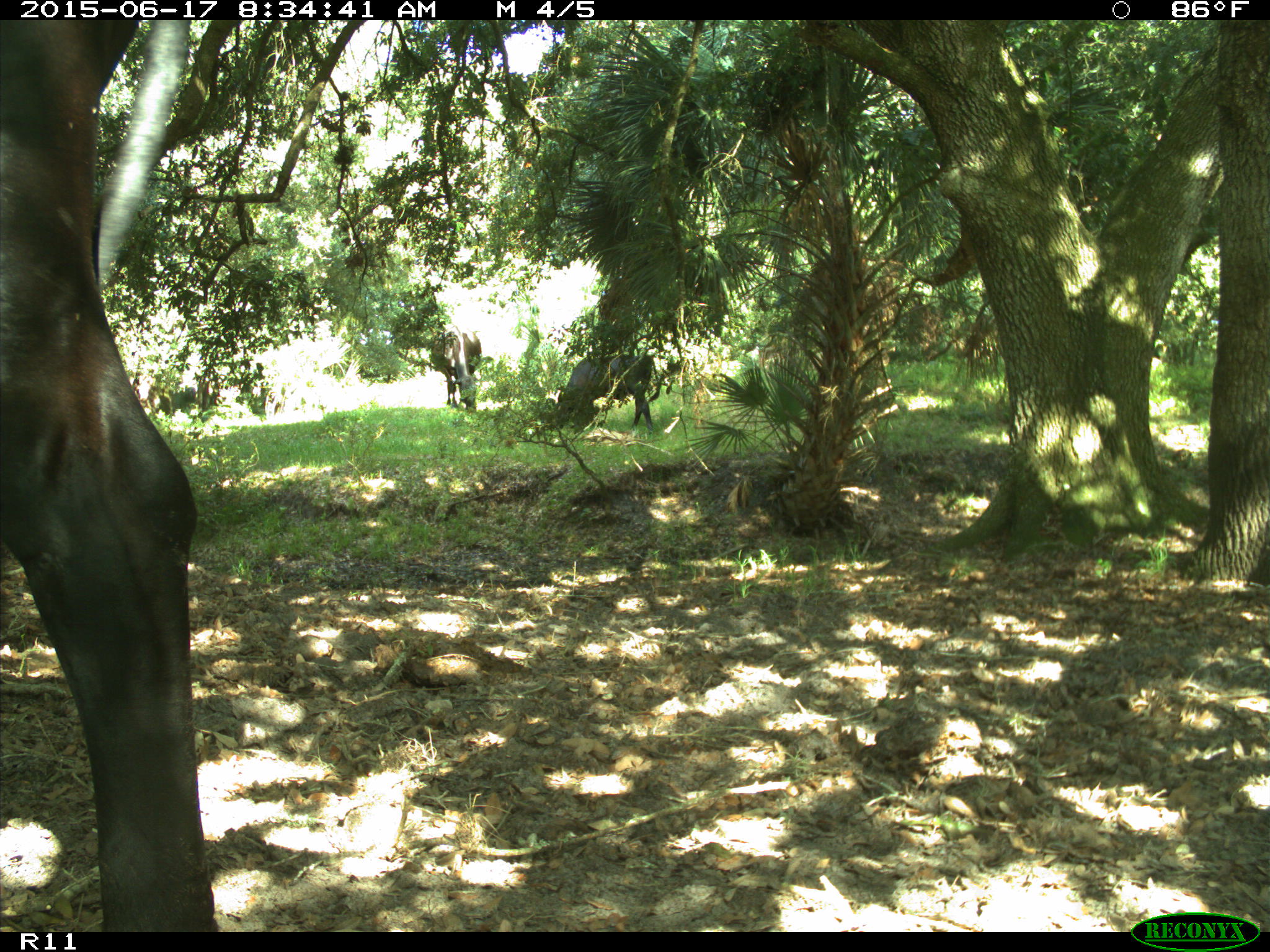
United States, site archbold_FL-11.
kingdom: Animalia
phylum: Chordata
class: Mammalia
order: Artiodactyla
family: Bovidae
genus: Bos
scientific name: Bos taurus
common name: domestic cow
Bos taurus (domestic cow).